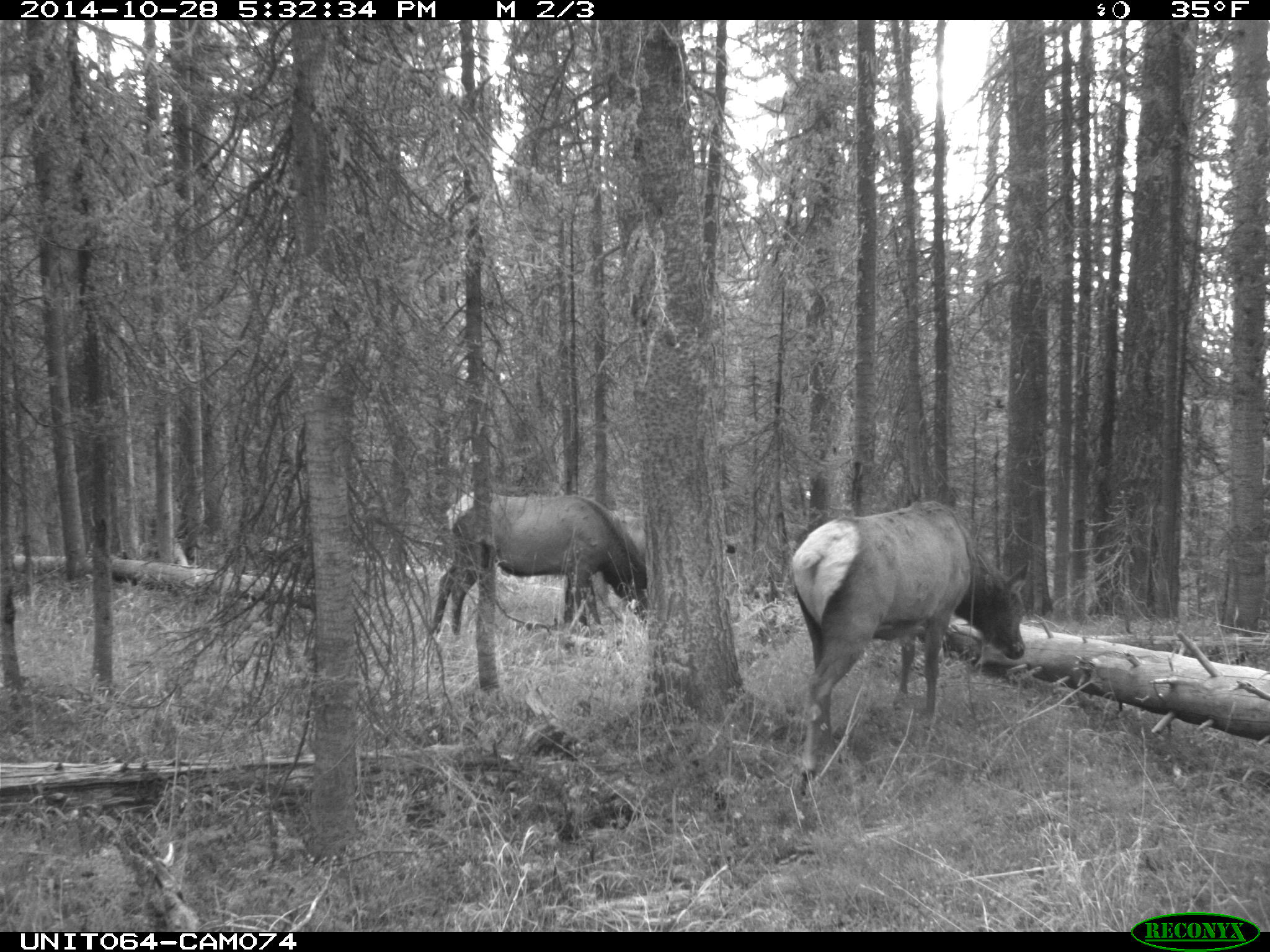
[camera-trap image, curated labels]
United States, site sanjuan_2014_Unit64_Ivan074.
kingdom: Animalia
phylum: Chordata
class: Mammalia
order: Artiodactyla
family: Cervidae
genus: Cervus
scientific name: Cervus elaphus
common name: red deer